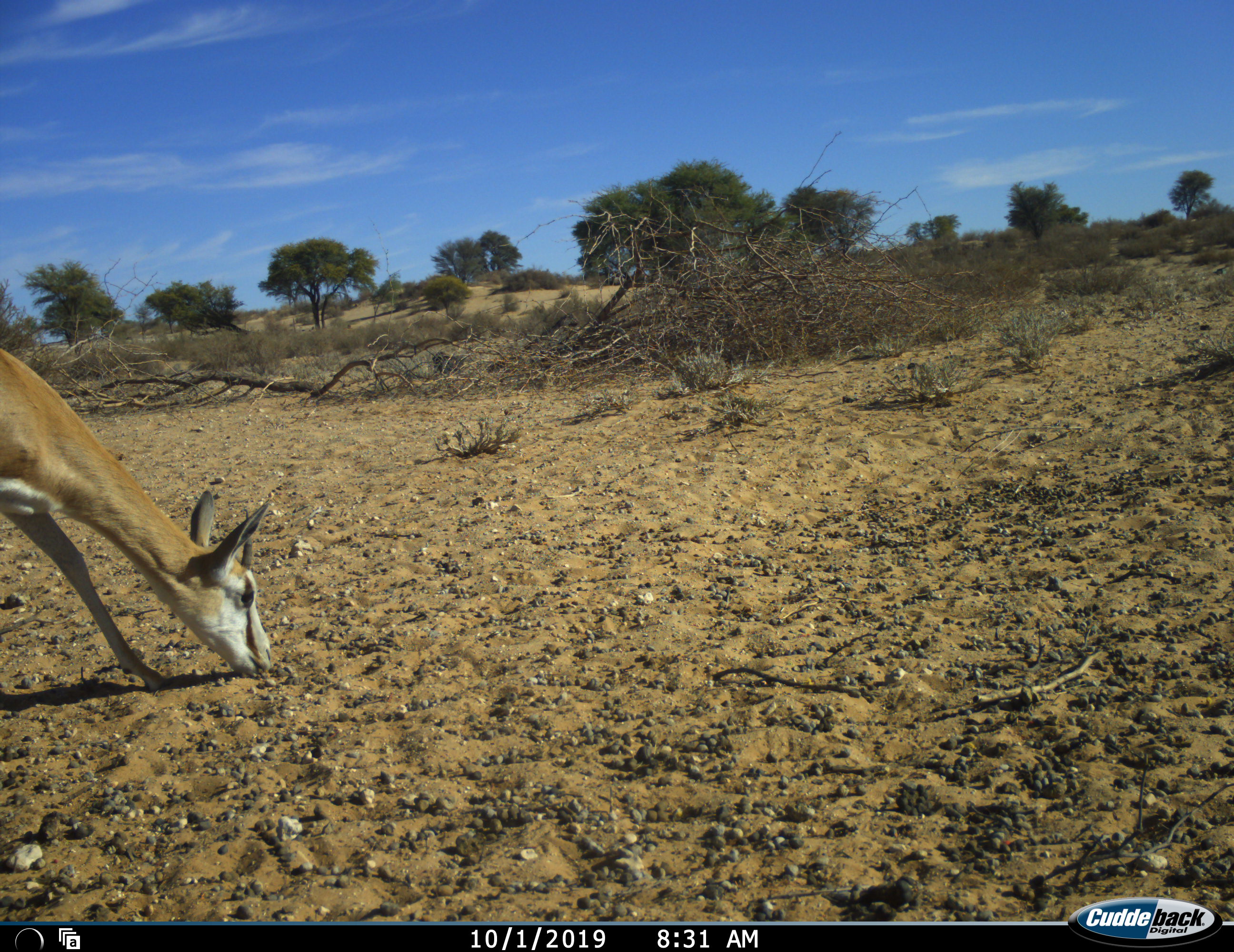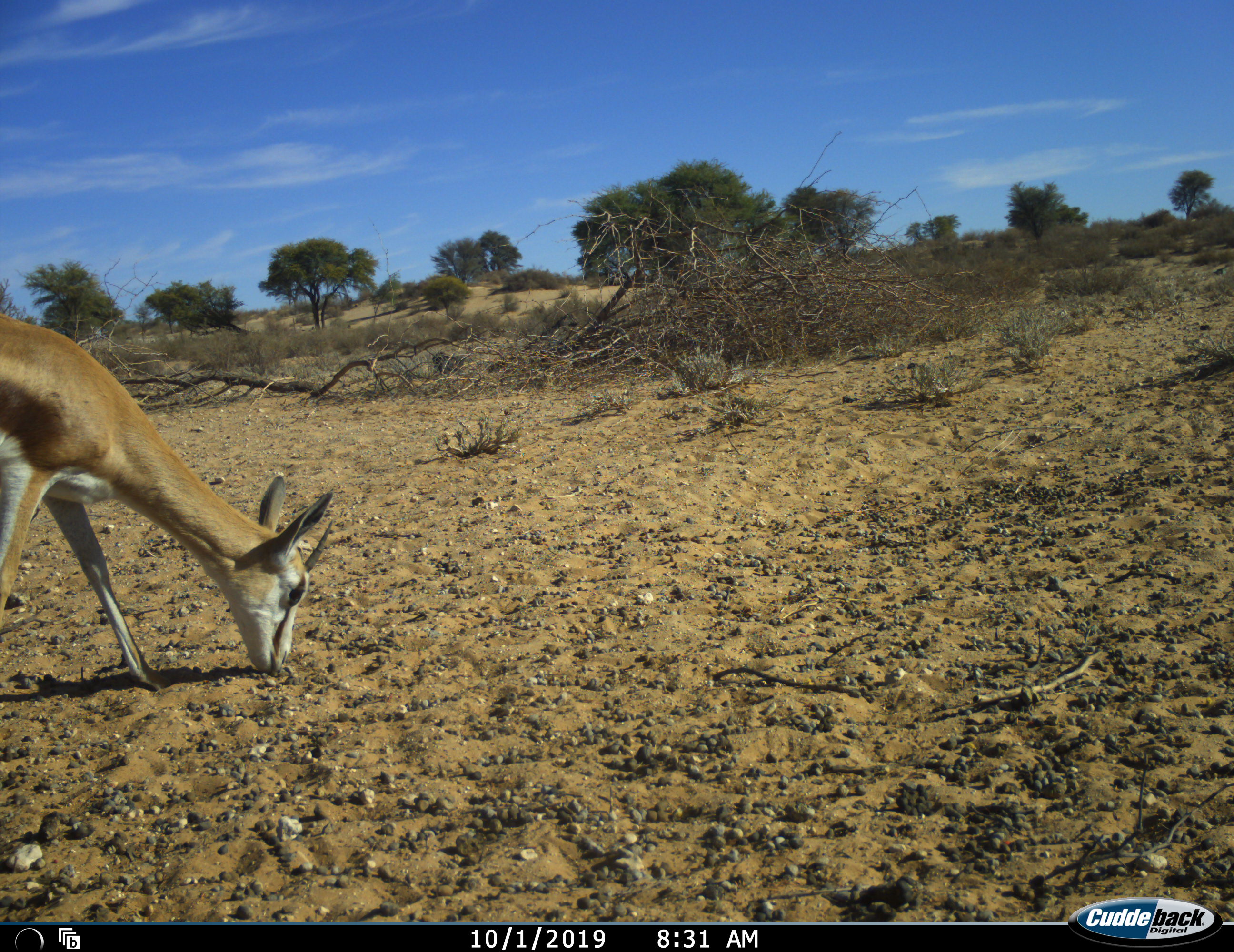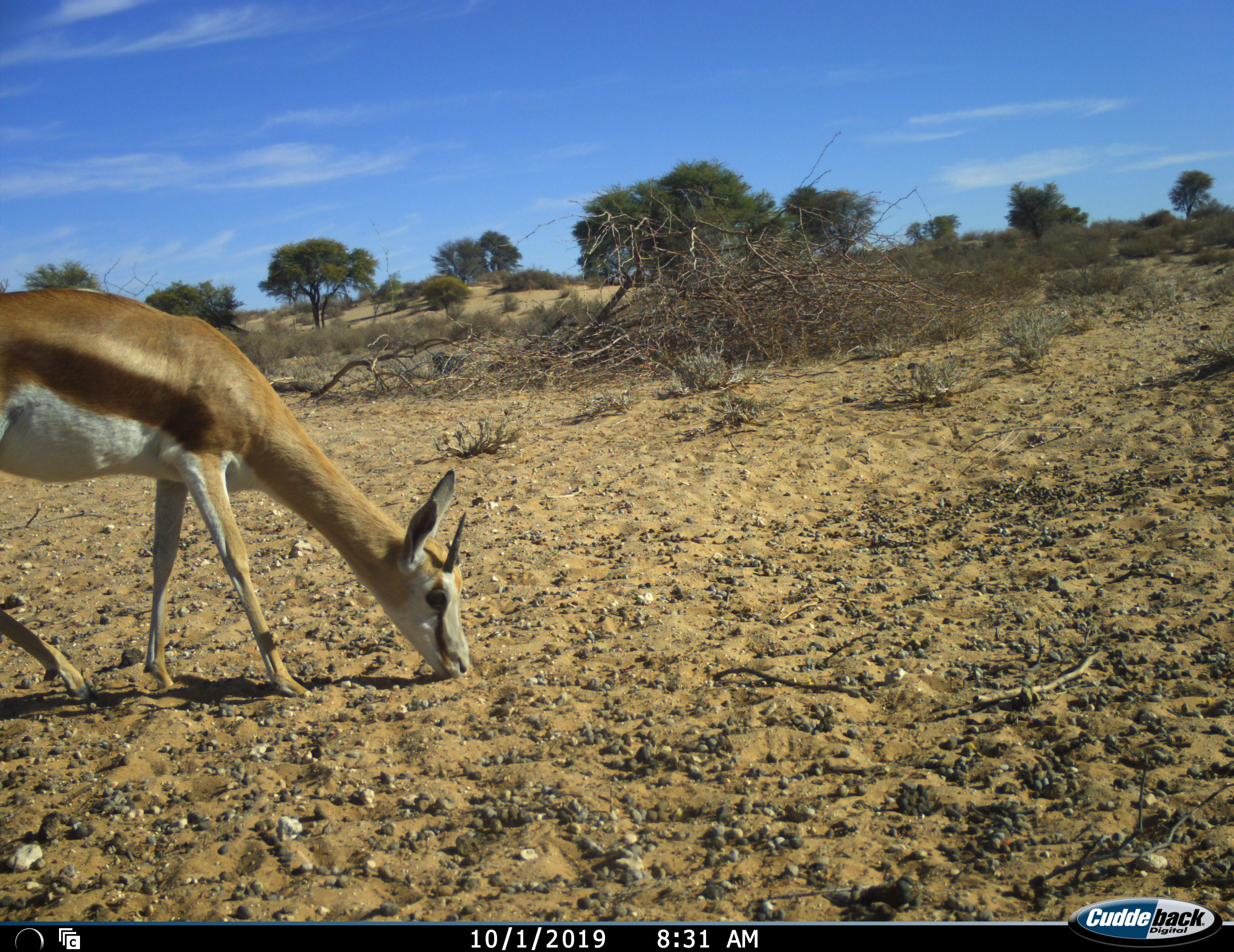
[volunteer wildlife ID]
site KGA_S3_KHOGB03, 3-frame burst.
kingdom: Animalia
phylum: Chordata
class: Mammalia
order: Artiodactyla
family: Bovidae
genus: Antidorcas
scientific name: Antidorcas marsupialis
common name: springbok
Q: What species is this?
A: Springbok (Antidorcas marsupialis).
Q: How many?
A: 1.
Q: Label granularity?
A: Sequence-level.